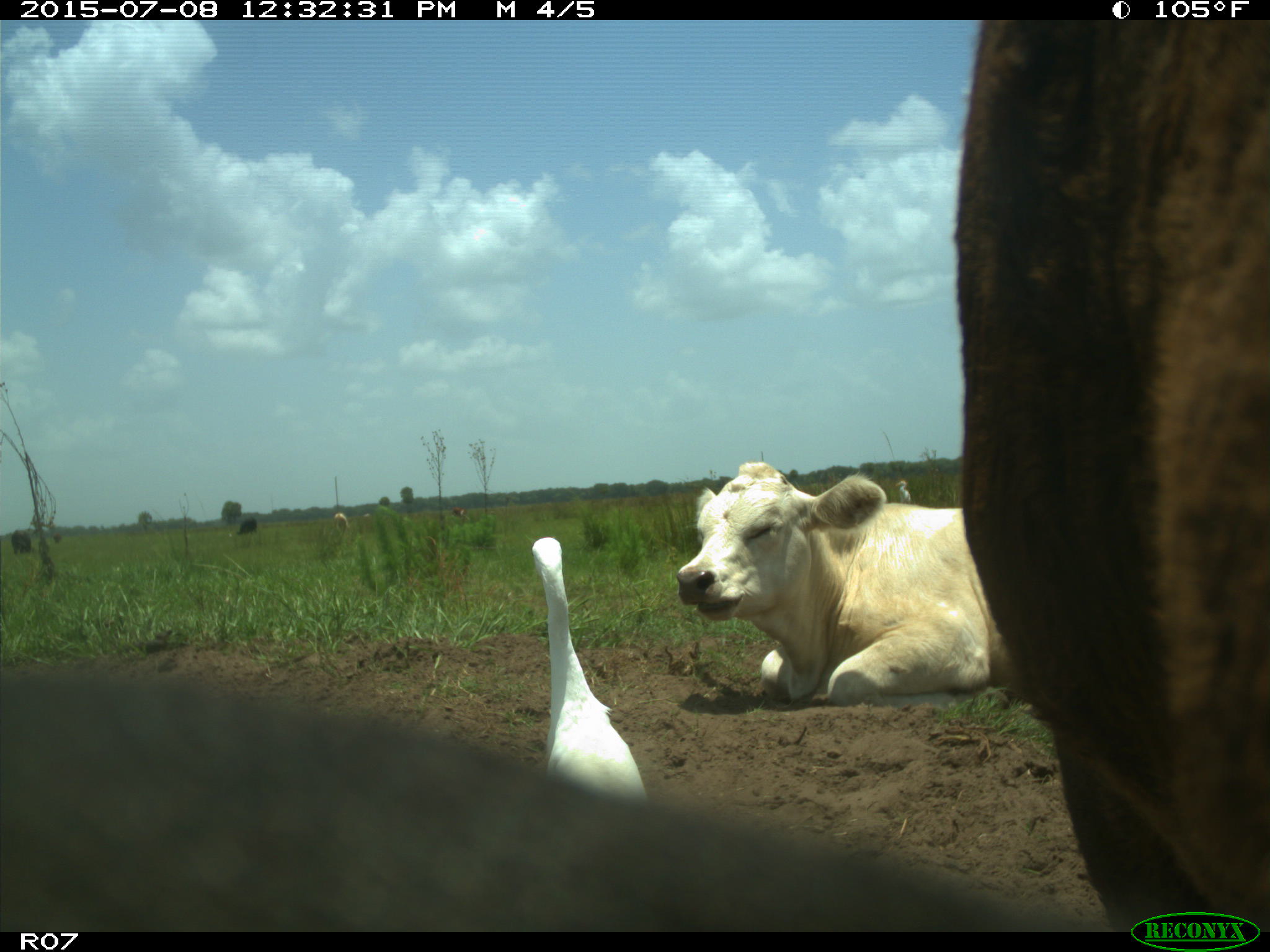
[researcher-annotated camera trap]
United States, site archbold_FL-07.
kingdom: Animalia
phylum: Chordata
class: Mammalia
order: Artiodactyla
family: Bovidae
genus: Bos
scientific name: Bos taurus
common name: domestic cow